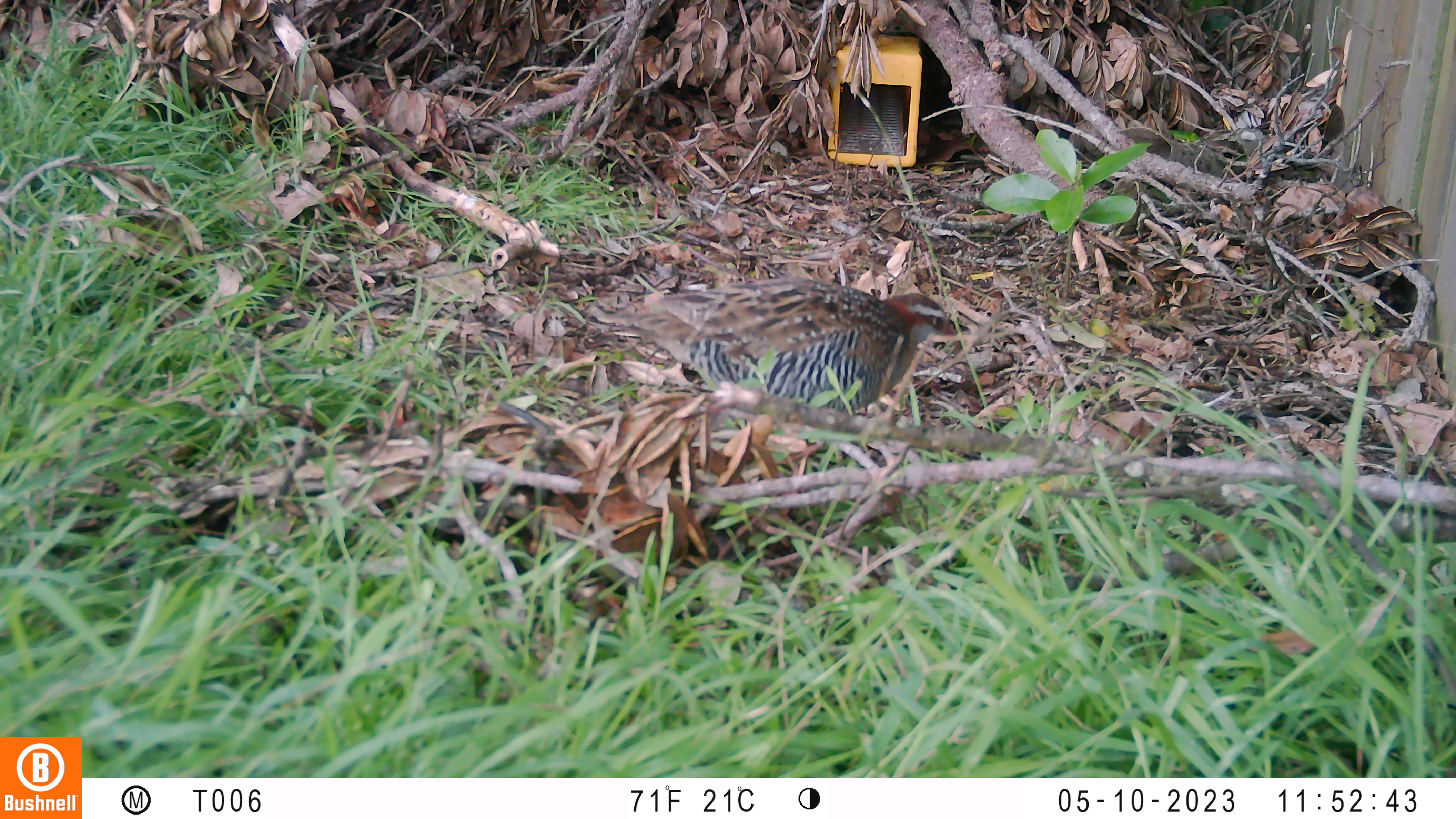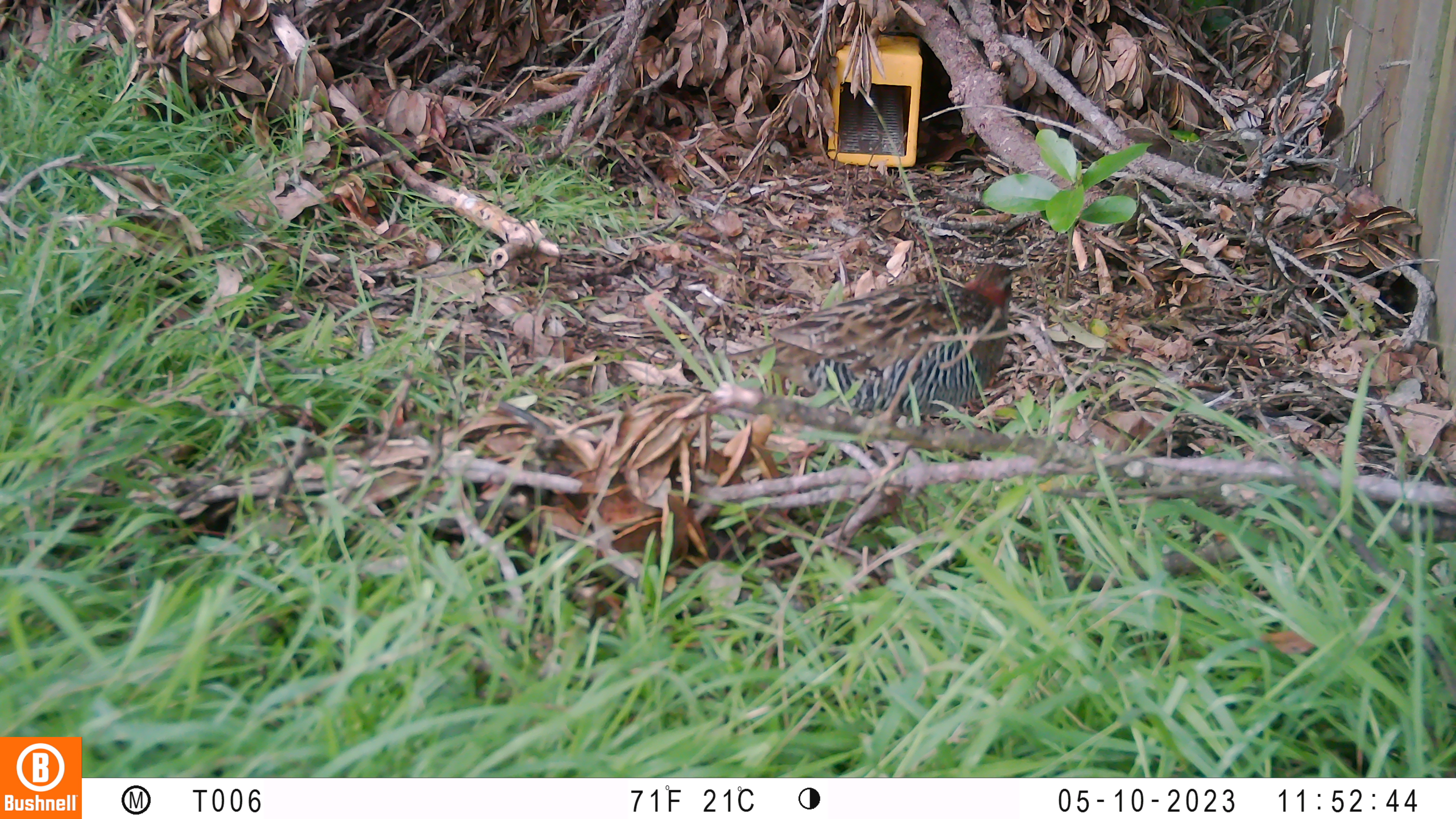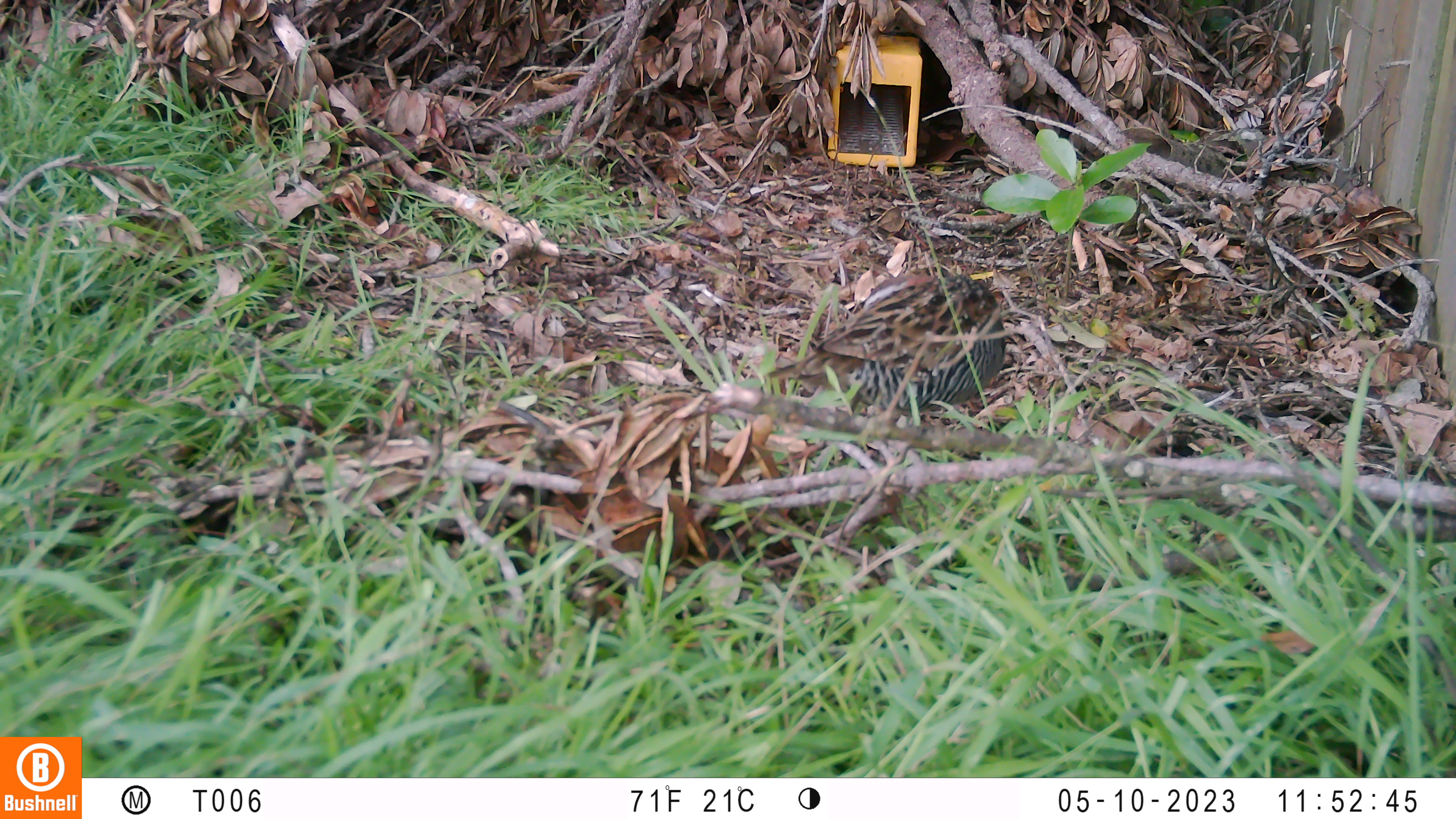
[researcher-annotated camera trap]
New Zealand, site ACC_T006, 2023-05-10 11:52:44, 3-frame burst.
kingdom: Animalia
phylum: Chordata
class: Aves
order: Gruiformes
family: Rallidae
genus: Gallirallus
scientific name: Gallirallus philippensis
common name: buff-banded rail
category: banded rail